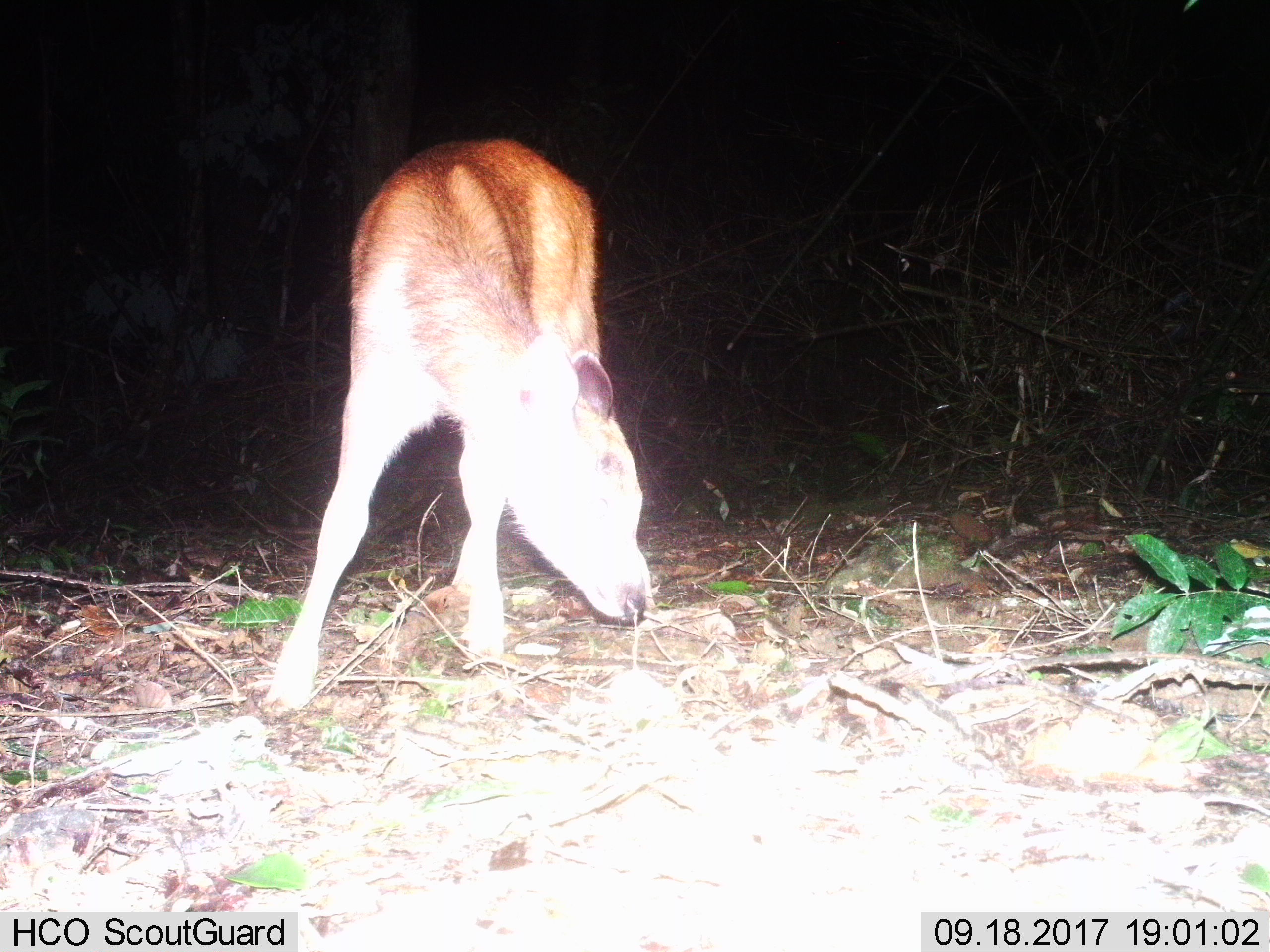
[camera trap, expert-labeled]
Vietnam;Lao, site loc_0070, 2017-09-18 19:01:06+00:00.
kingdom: Animalia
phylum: Chordata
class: Mammalia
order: Artiodactyla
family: Cervidae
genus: Rusa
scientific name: Rusa unicolor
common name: sambar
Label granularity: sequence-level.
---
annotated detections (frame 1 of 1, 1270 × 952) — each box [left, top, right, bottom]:
sambar: [259, 135, 652, 719]